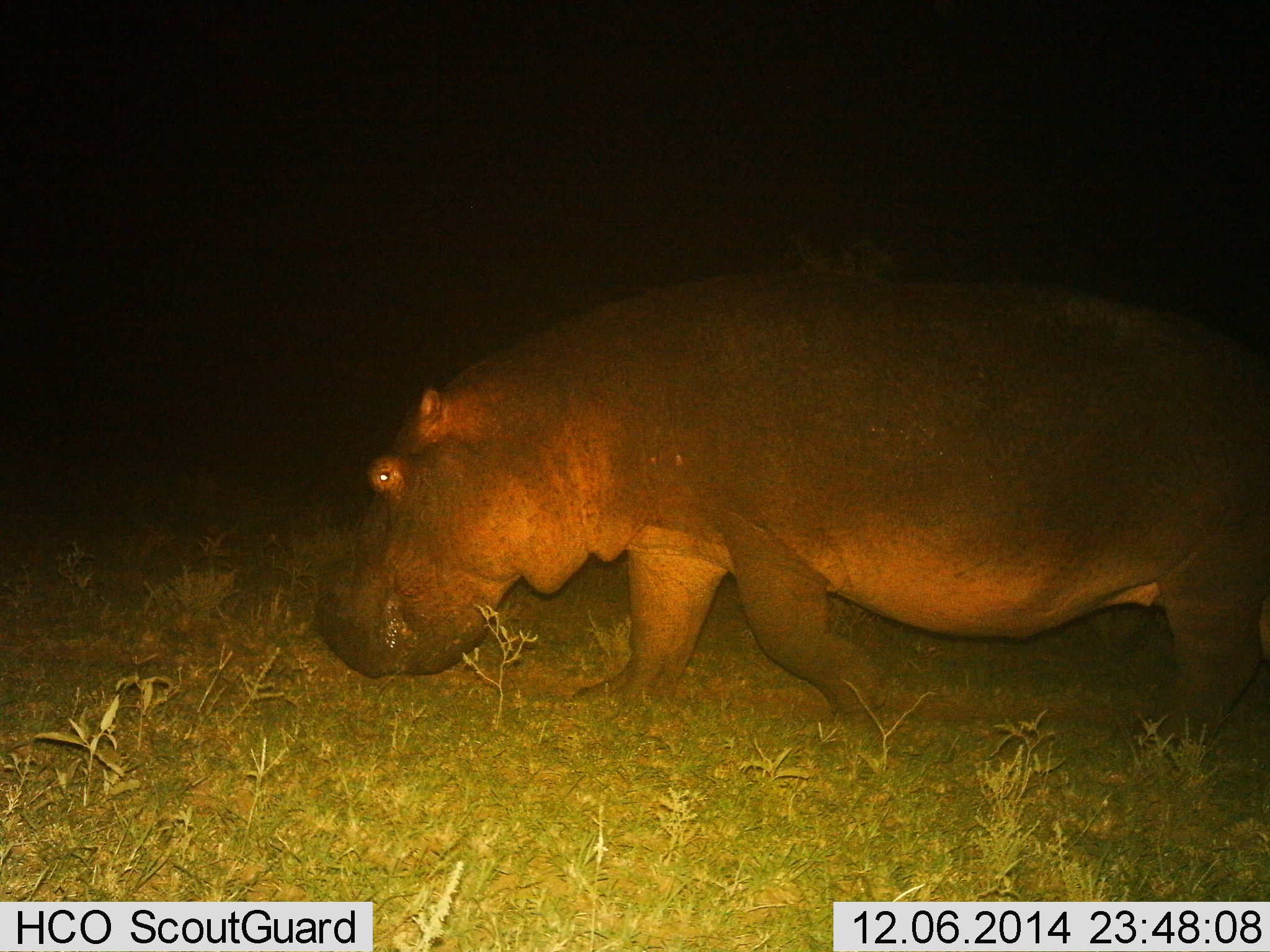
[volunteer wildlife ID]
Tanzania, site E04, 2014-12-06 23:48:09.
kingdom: Animalia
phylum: Chordata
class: Mammalia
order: Artiodactyla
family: Hippopotamidae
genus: Hippopotamus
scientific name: Hippopotamus amphibius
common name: hippopotamus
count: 1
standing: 0%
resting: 0%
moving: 100%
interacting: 0%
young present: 0%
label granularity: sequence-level